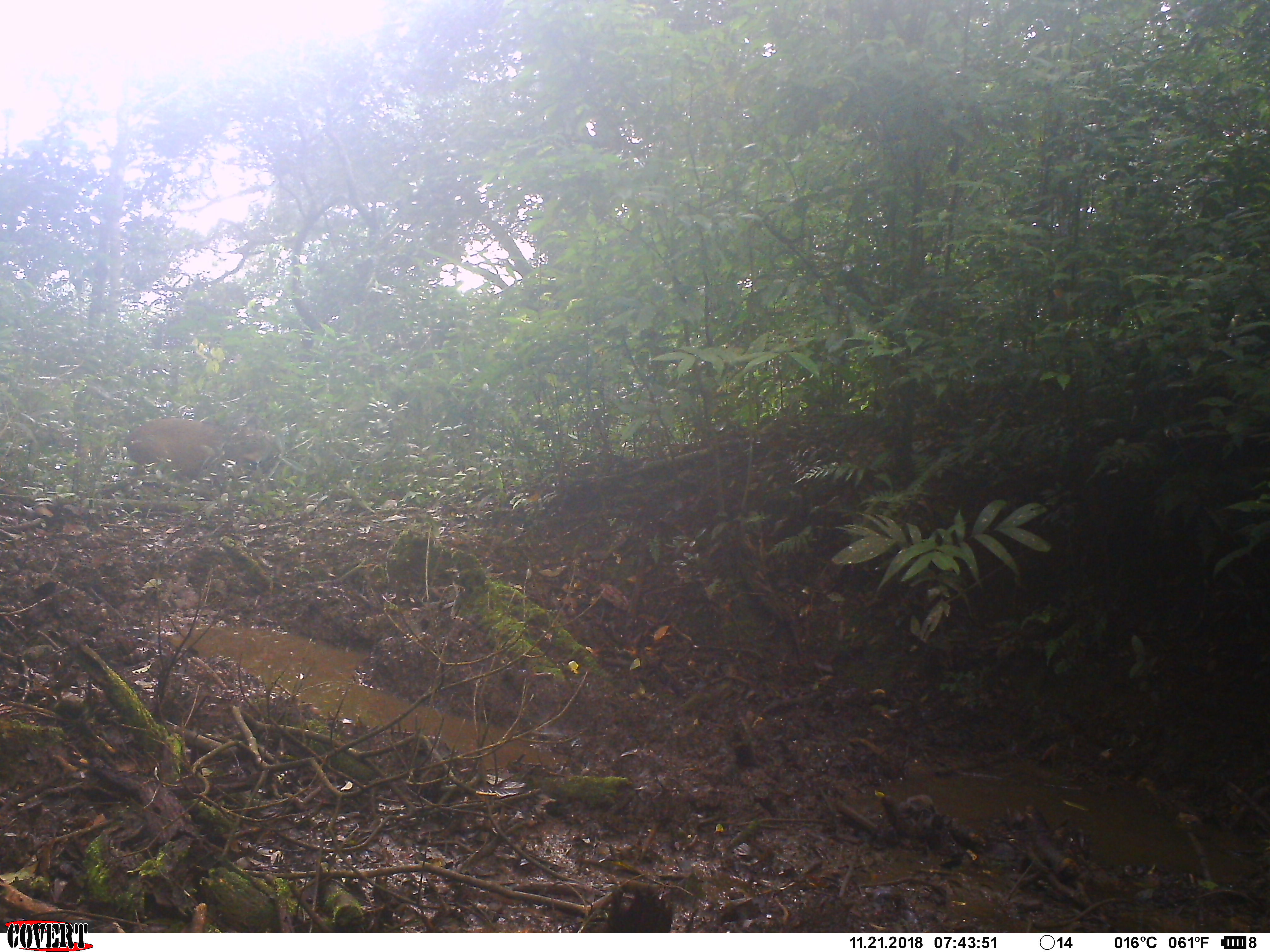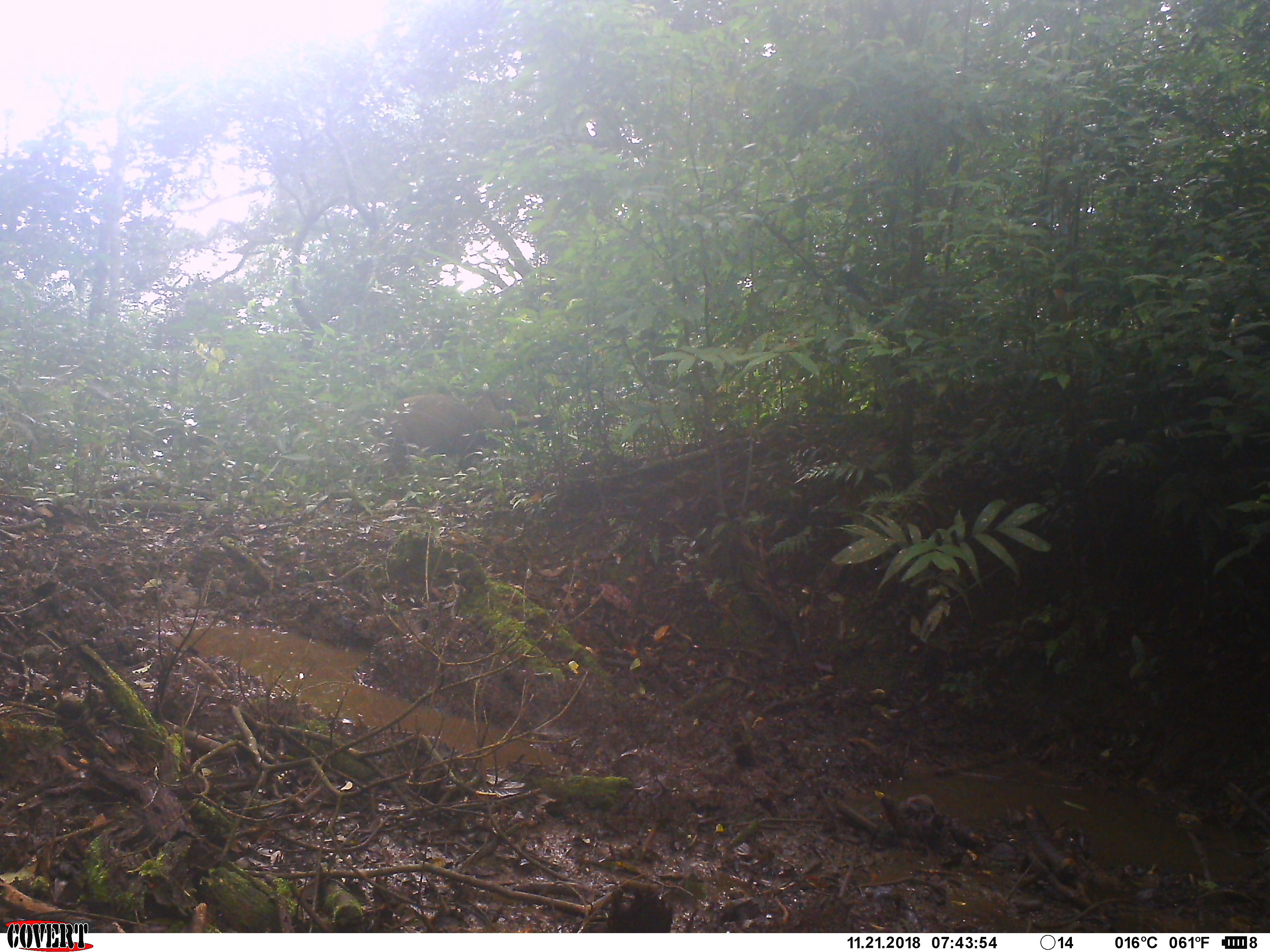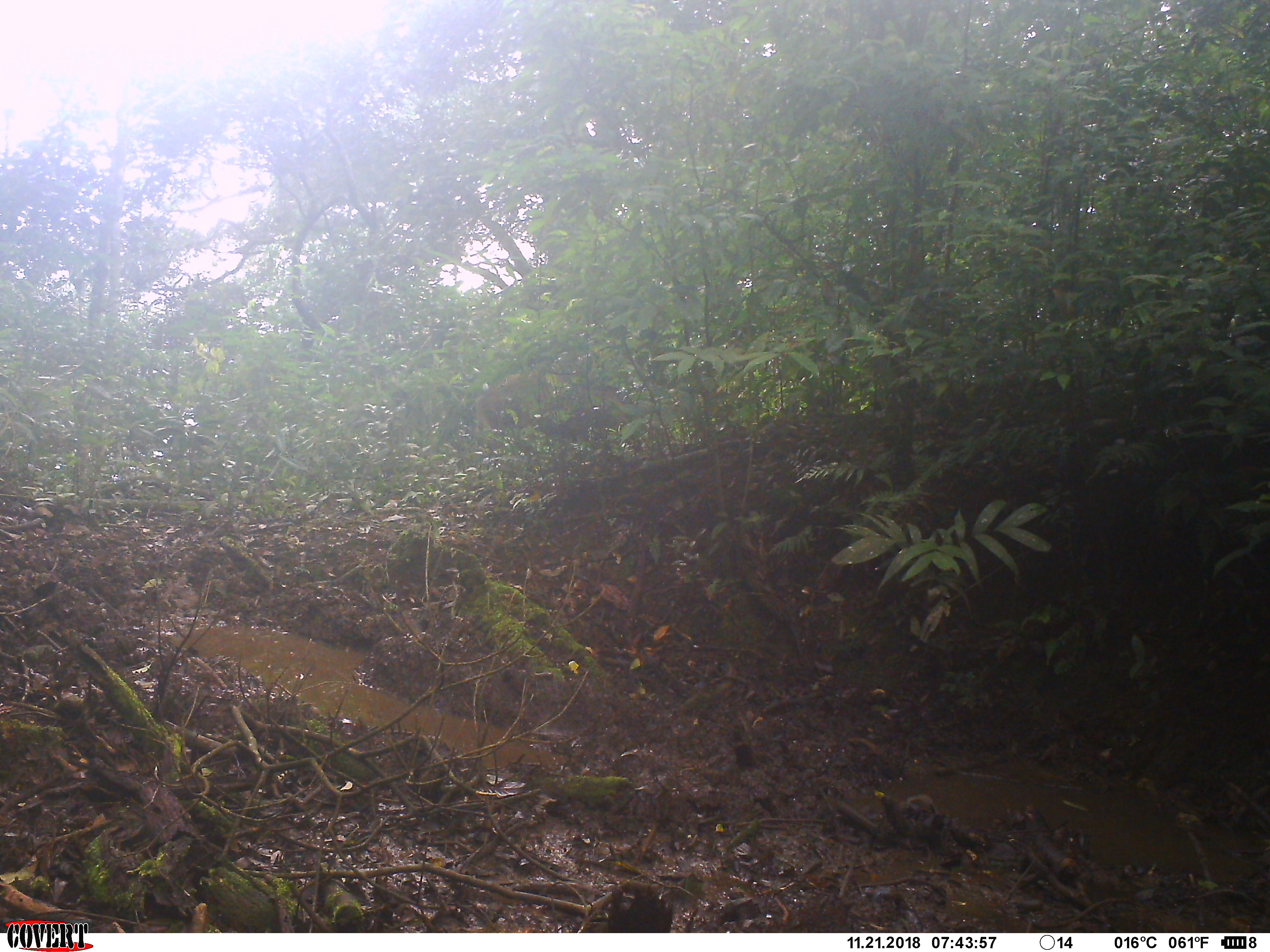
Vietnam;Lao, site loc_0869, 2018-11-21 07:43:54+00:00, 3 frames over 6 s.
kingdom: Animalia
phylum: Chordata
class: Mammalia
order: Artiodactyla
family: Suidae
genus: Sus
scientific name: Sus scrofa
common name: eurasian wild pig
Eurasian wild pig (Sus scrofa). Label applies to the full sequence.